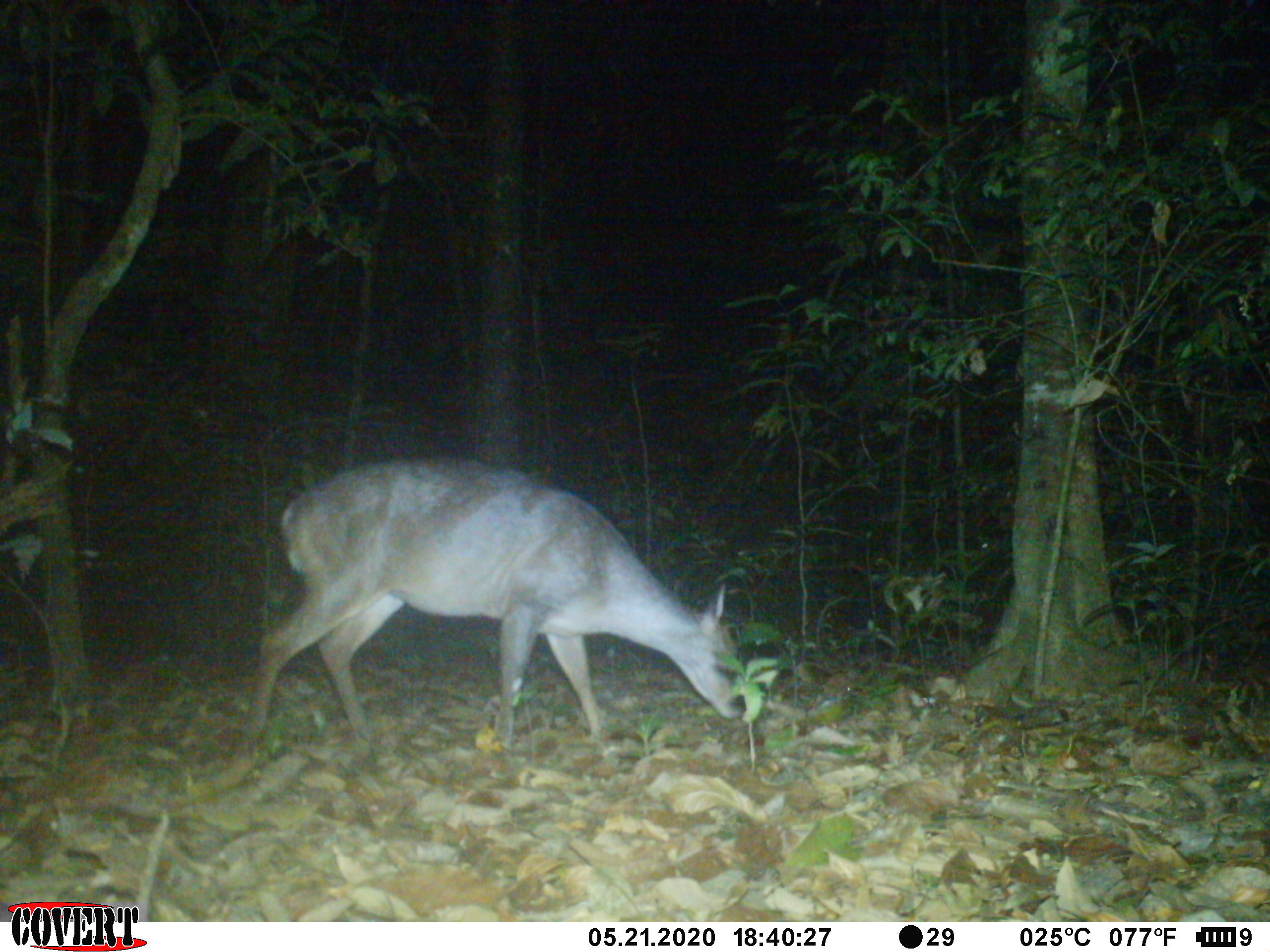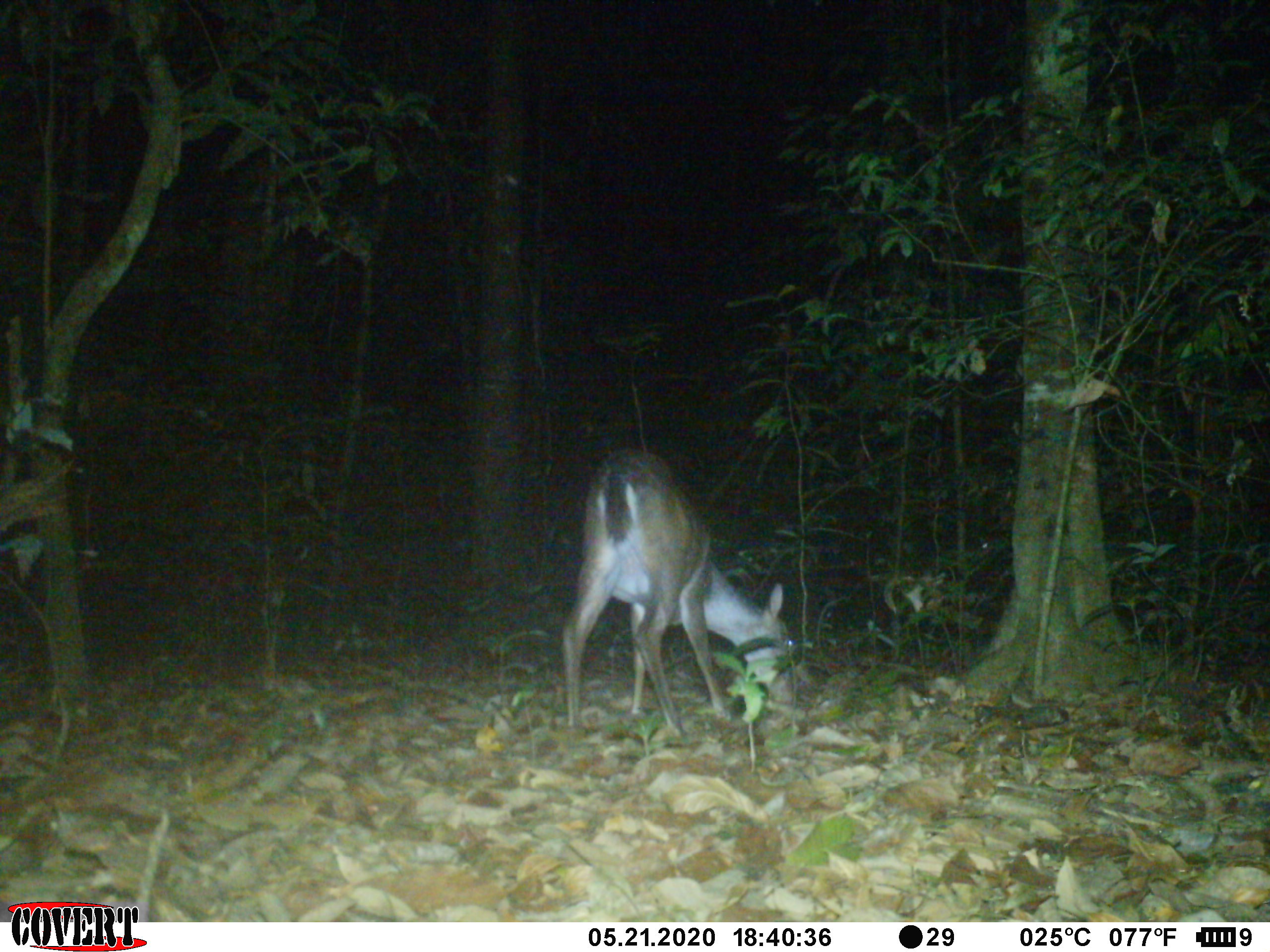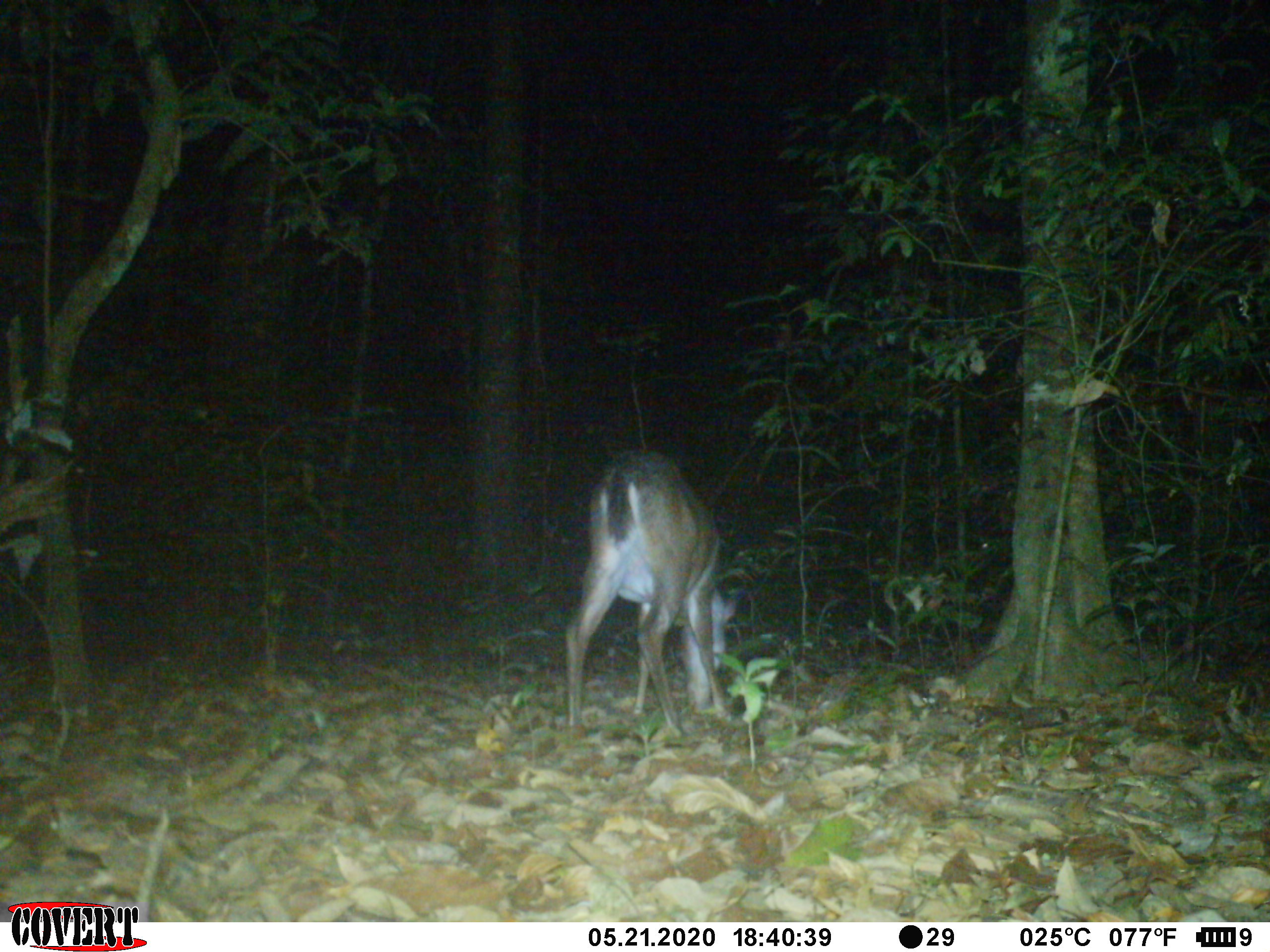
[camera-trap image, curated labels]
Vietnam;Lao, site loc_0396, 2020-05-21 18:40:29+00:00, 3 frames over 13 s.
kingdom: Animalia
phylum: Chordata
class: Mammalia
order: Artiodactyla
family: Cervidae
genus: Muntiacus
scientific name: Muntiacus vuquangensis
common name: large-antlered muntjac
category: large antlered muntjac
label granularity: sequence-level